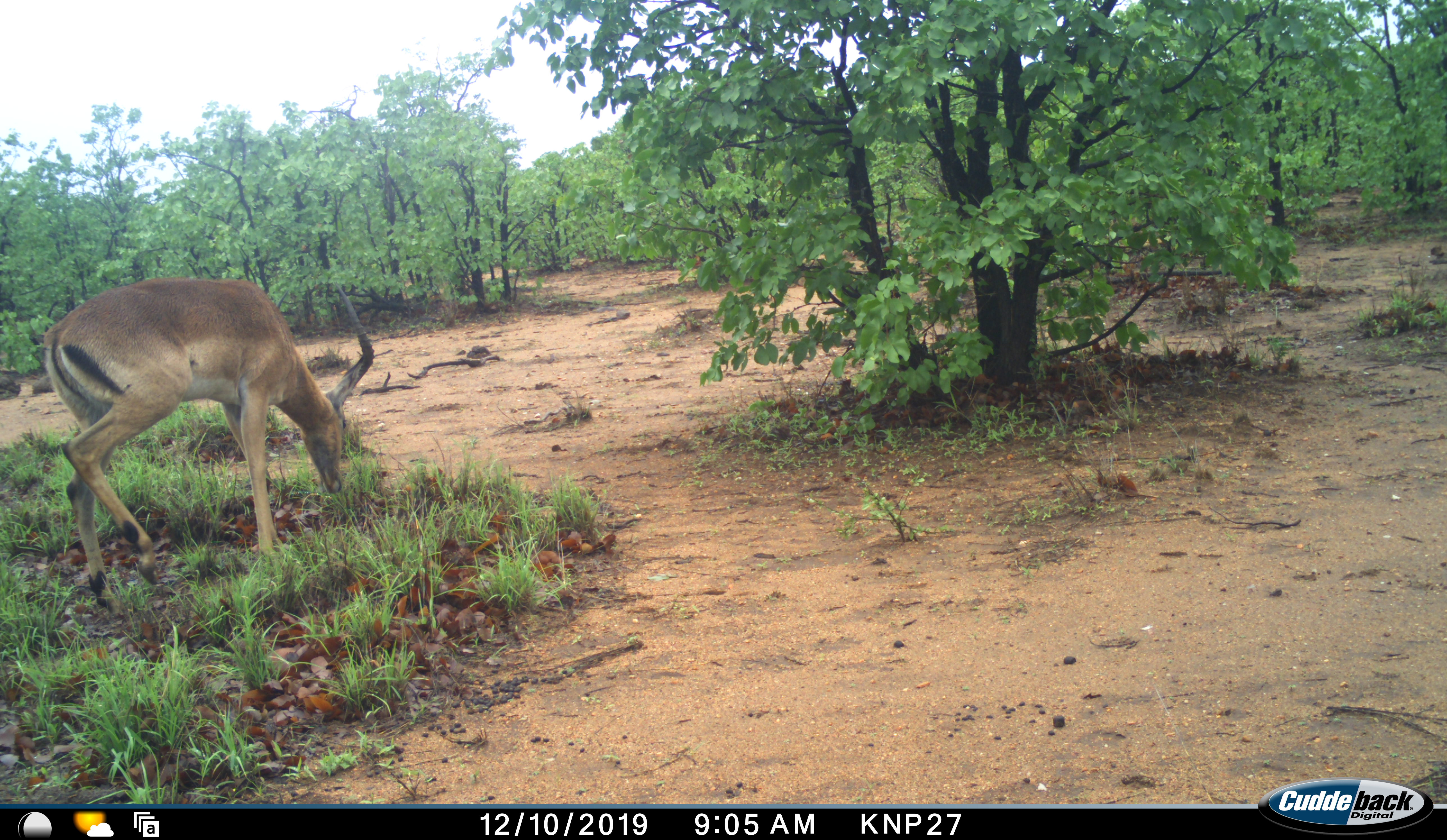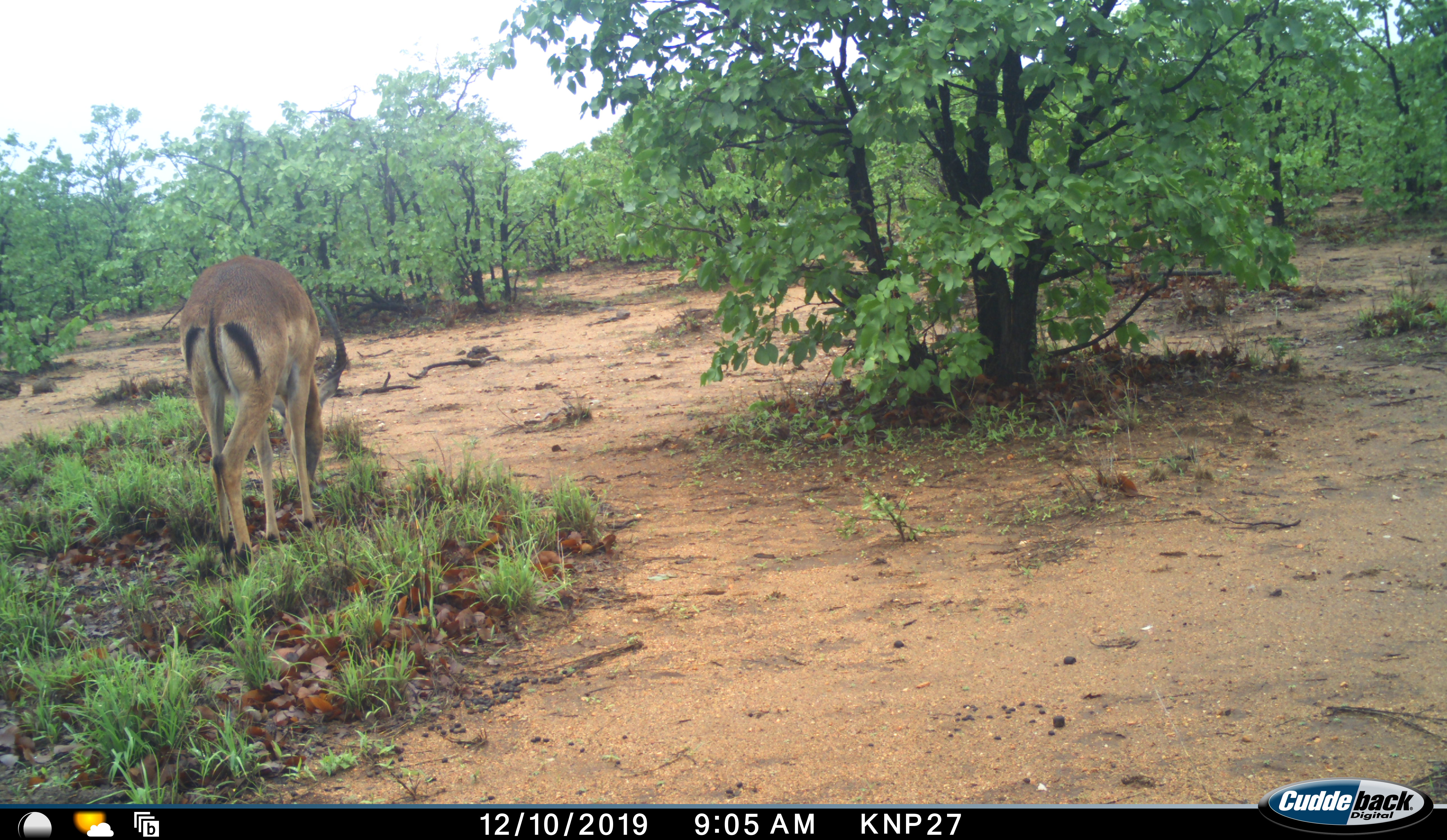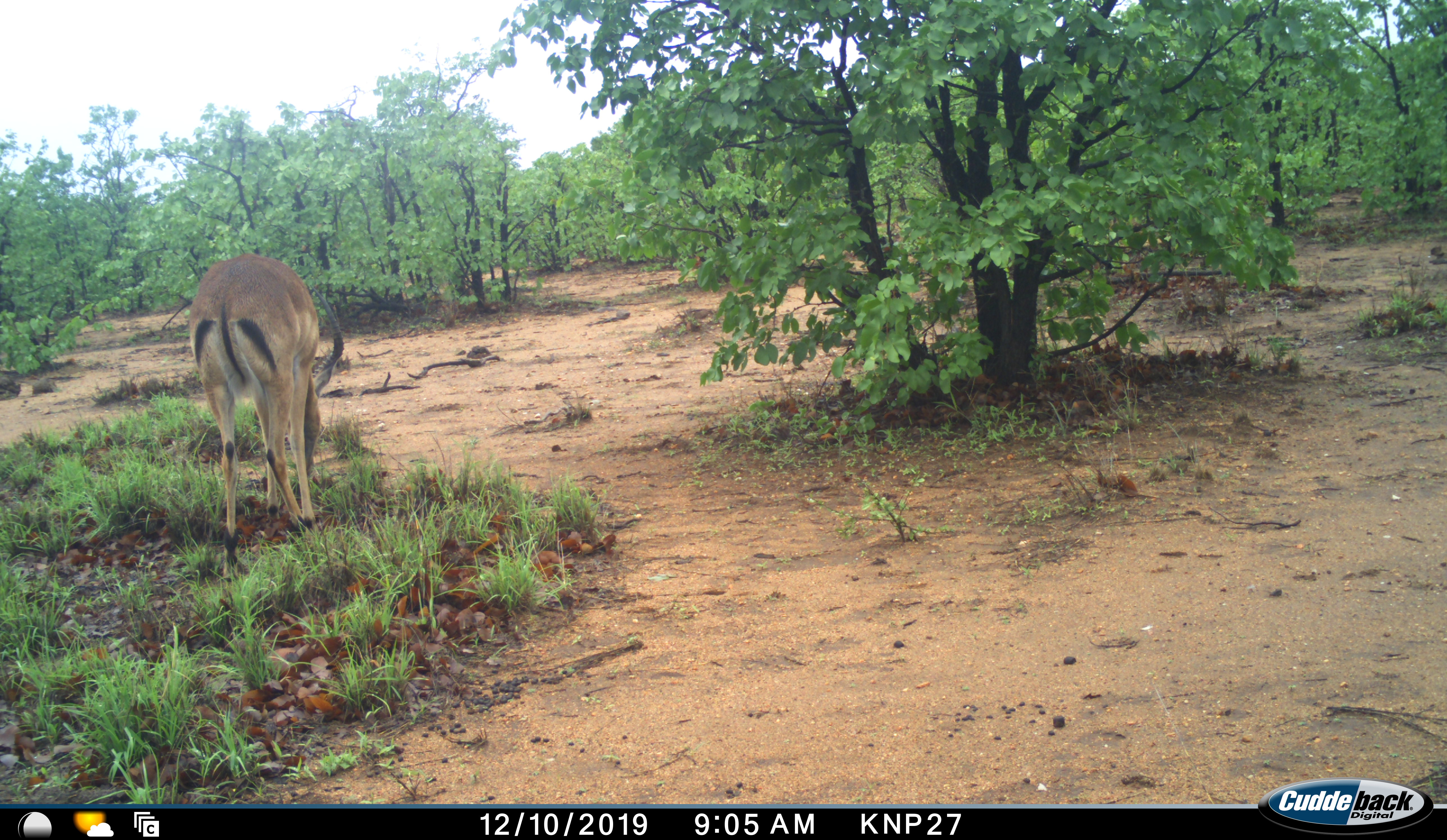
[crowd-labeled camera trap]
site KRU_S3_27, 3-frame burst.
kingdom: Animalia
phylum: Chordata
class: Mammalia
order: Artiodactyla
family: Bovidae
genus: Aepyceros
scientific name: Aepyceros melampus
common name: impala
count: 1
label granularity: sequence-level